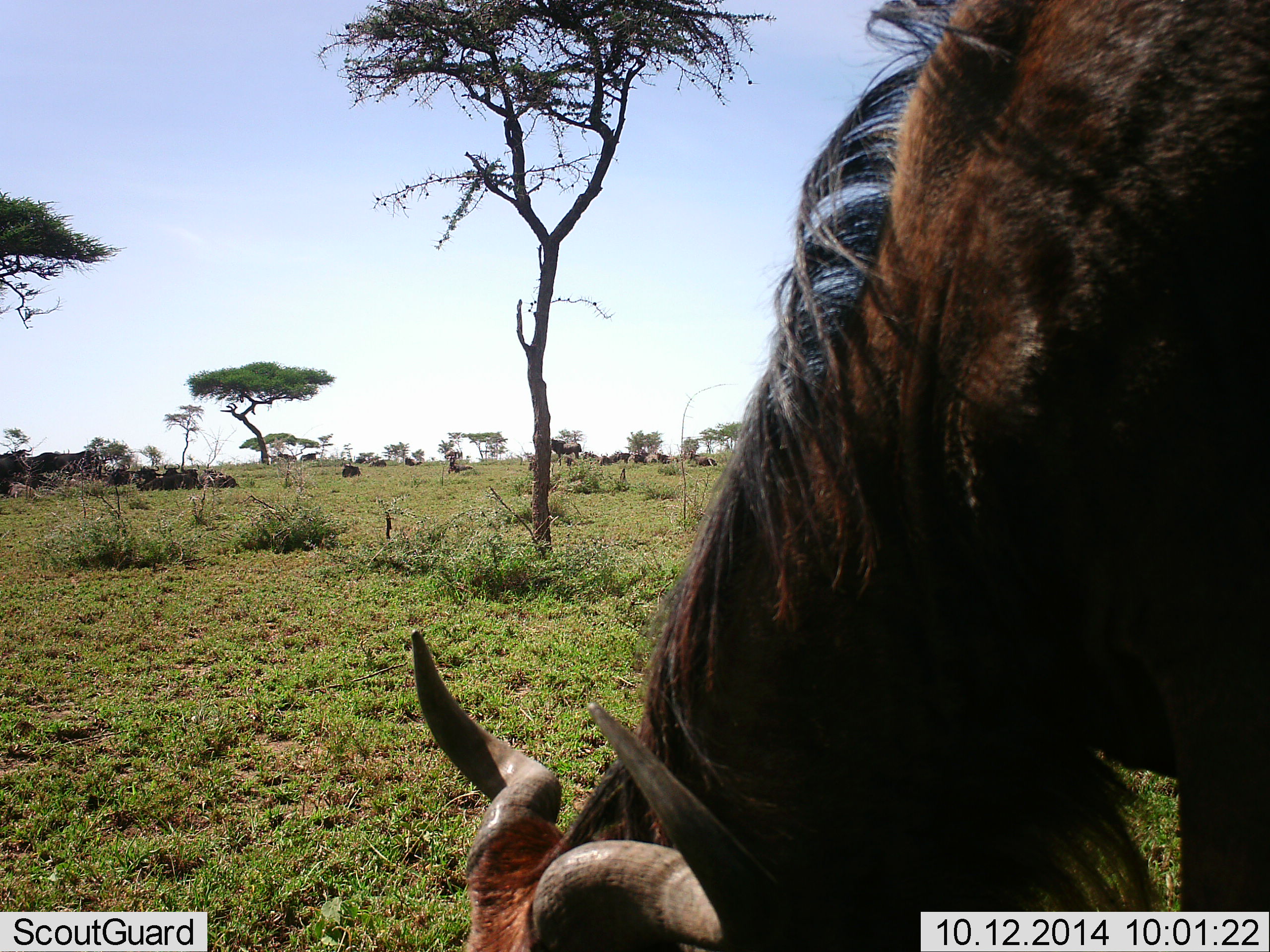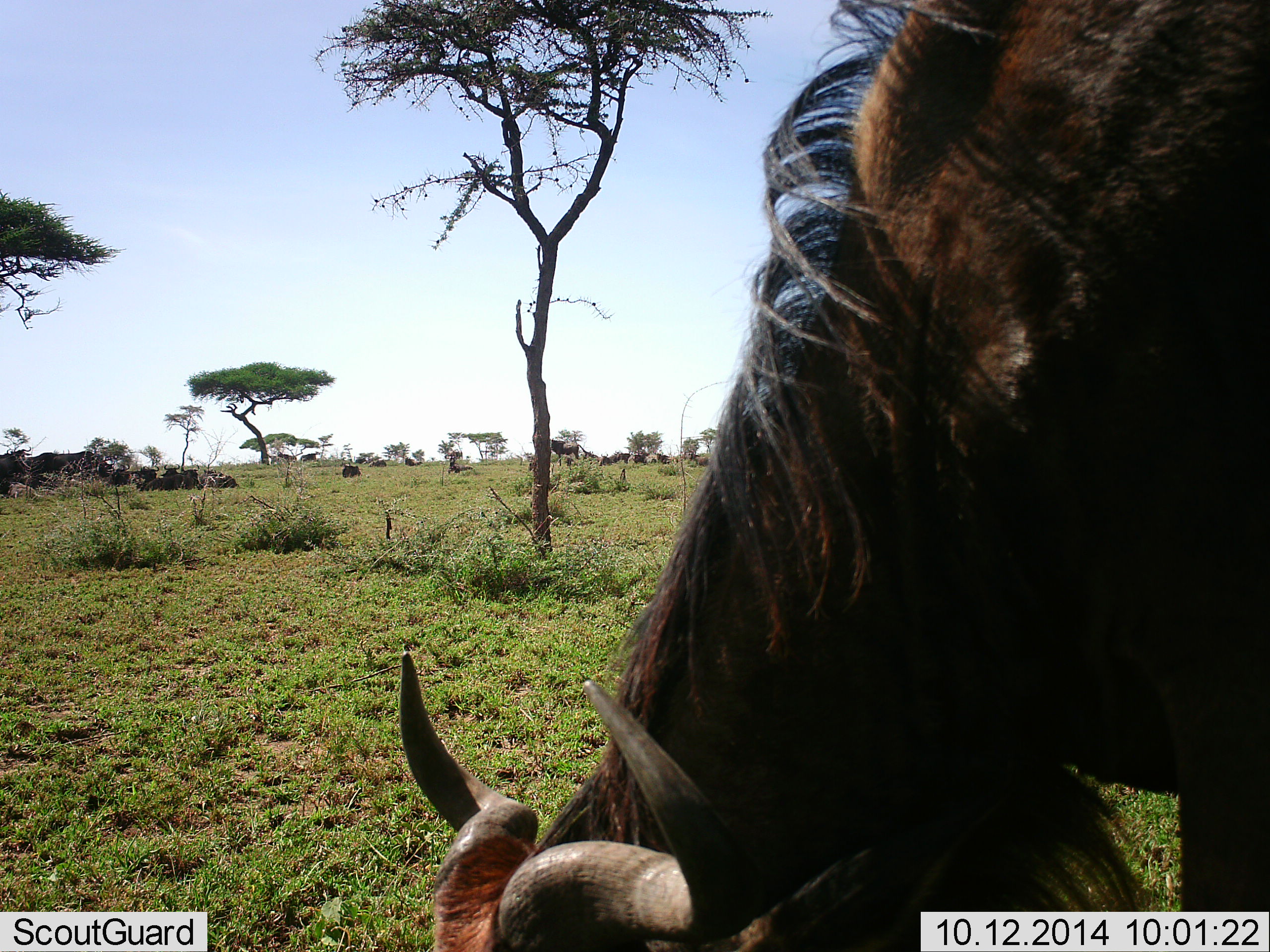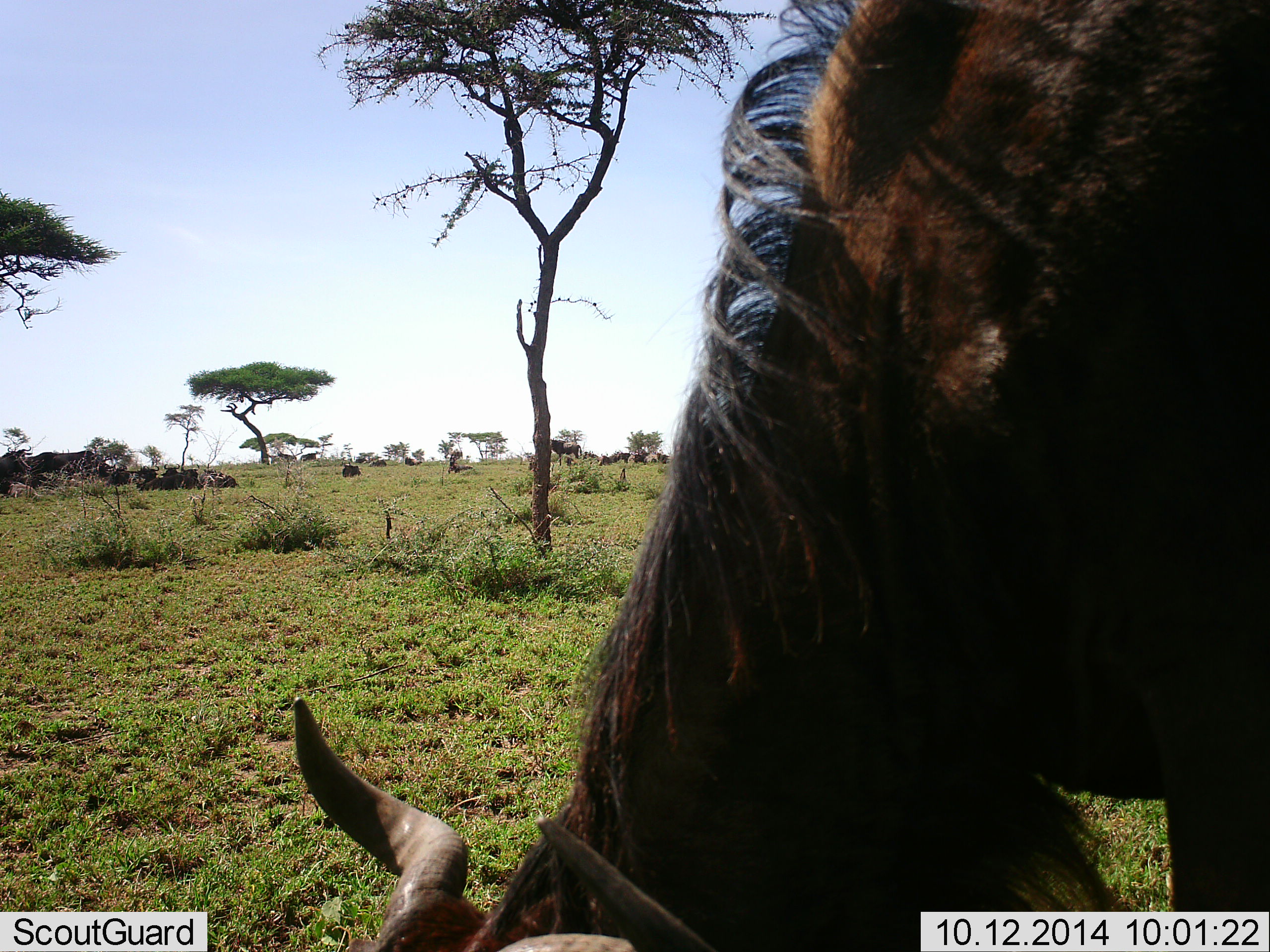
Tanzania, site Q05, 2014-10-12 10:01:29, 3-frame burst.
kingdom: Animalia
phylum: Chordata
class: Mammalia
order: Artiodactyla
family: Bovidae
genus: Connochaetes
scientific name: Connochaetes taurinus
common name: blue wildebeest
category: wildebeest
Wildebeest (blue wildebeest) (Connochaetes taurinus), count 1. Behavior (volunteer vote fractions): standing 30%, resting 0%, moving 10%, interacting 0%. Young present (vote fraction): 0%. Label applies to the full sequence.